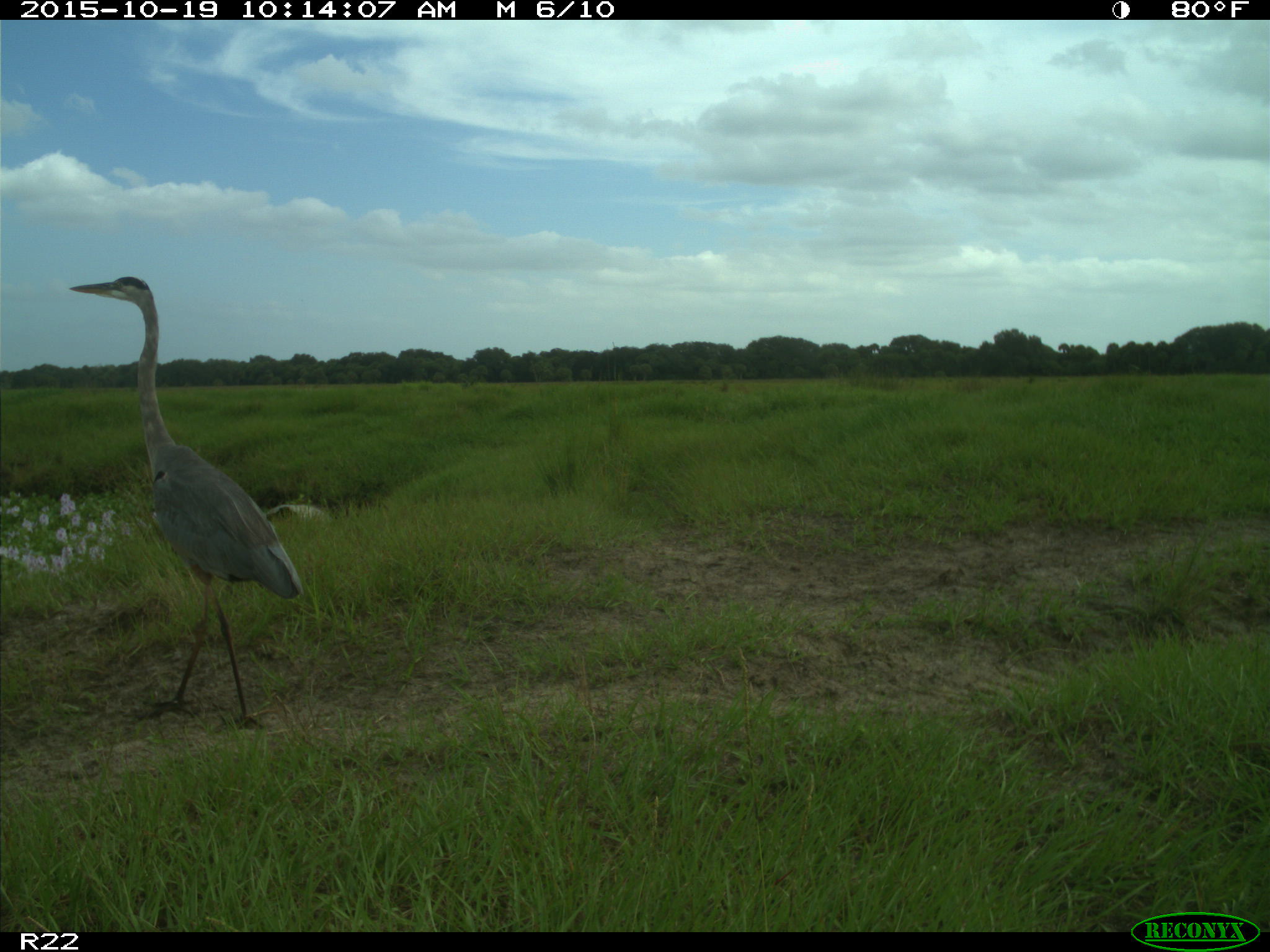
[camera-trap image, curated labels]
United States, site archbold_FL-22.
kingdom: Animalia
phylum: Chordata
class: Aves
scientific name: Aves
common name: birds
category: unidentified bird